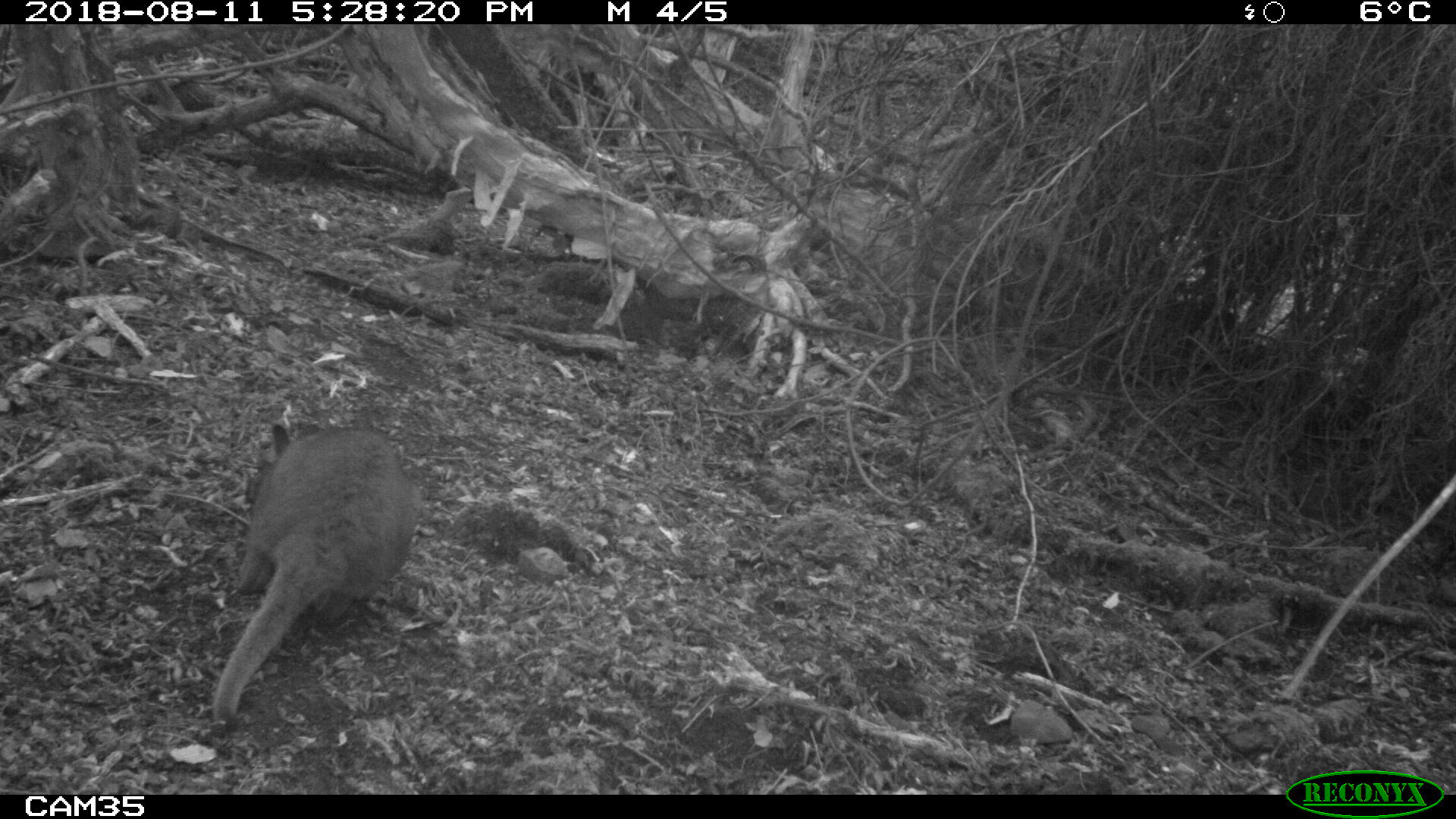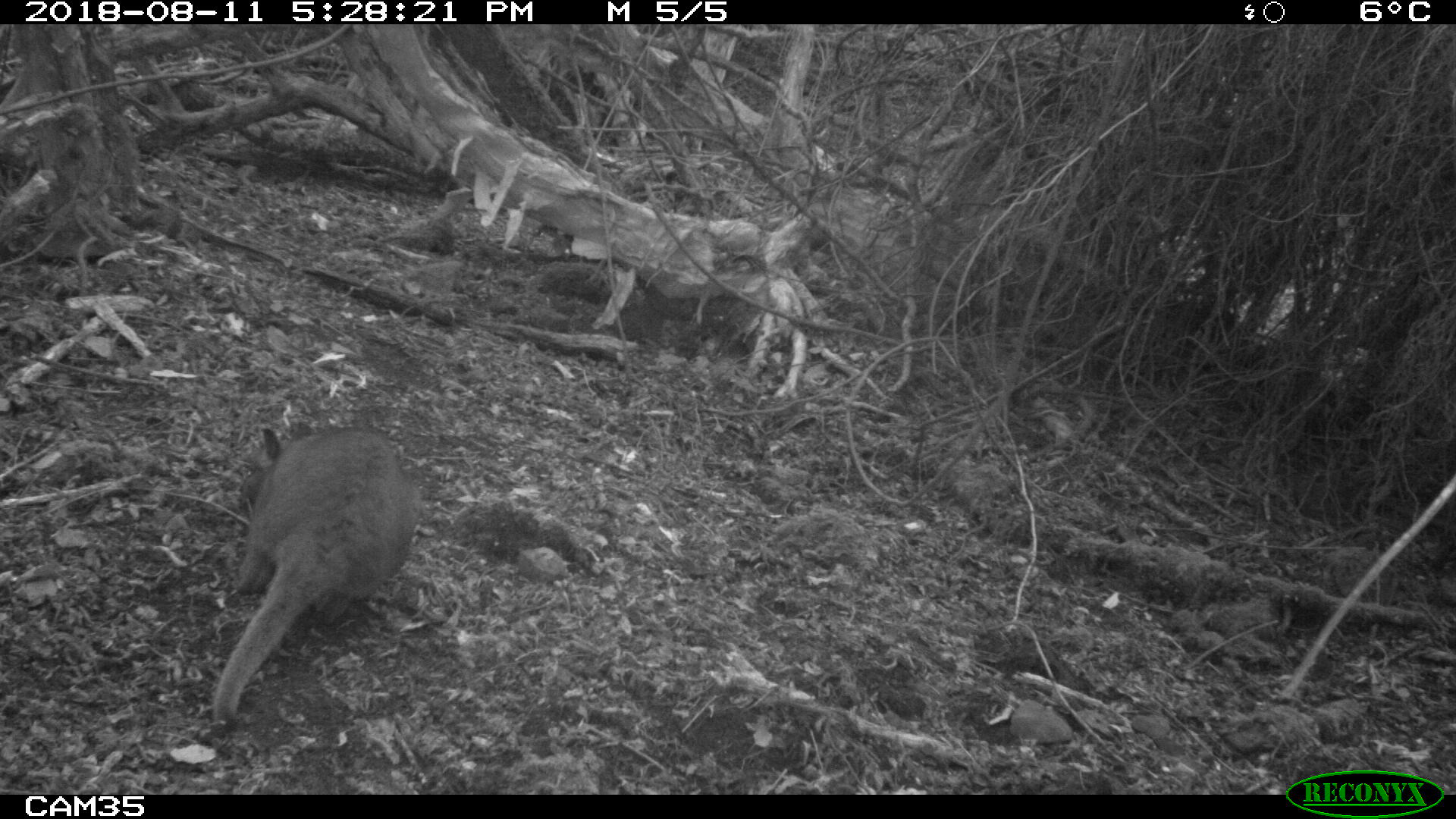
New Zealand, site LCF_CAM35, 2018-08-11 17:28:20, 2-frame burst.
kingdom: Animalia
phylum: Chordata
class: Mammalia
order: Diprotodontia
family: Macropodidae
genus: Notamacropus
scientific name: Notamacropus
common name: wallaby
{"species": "wallaby (Notamacropus)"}